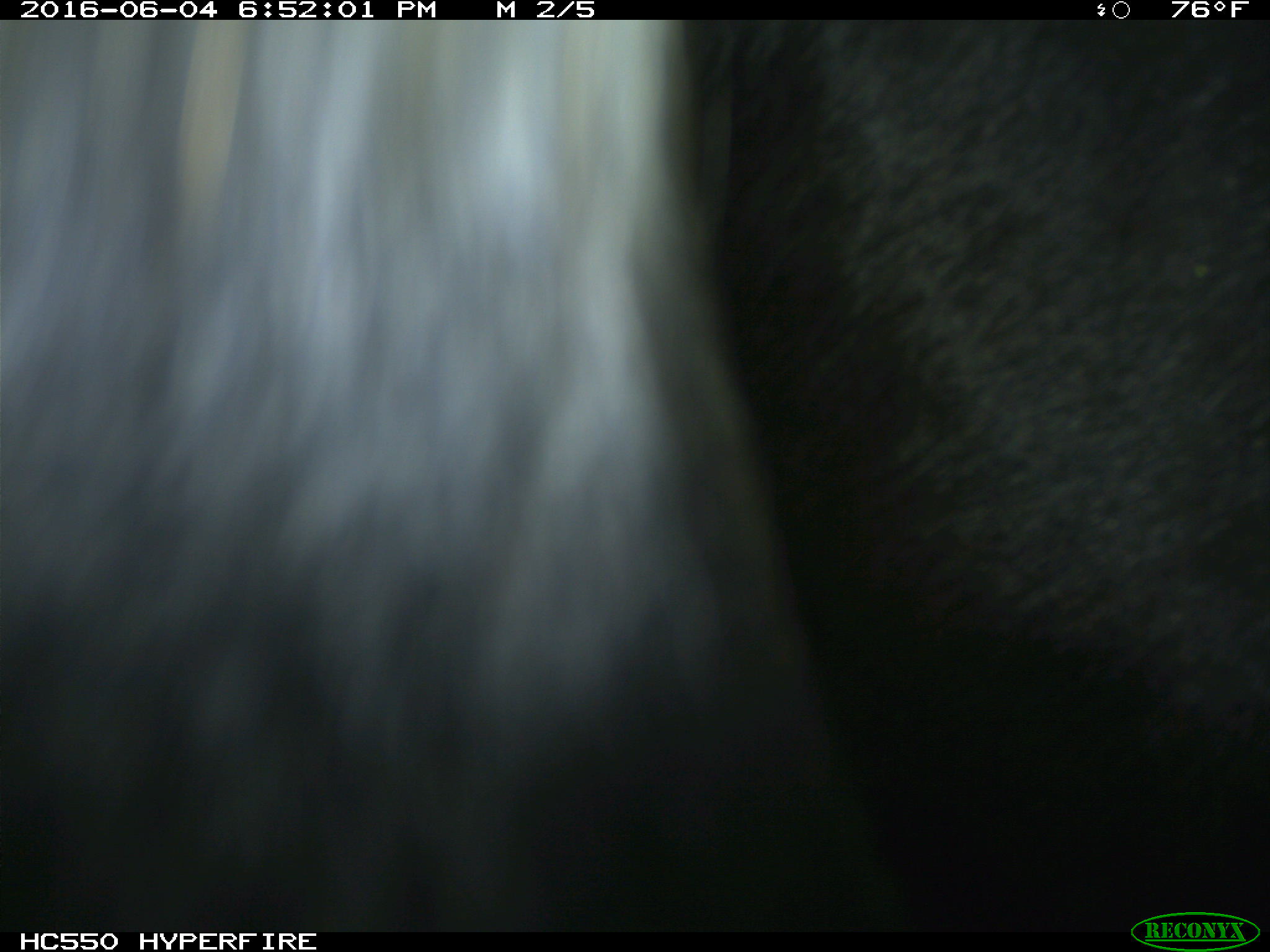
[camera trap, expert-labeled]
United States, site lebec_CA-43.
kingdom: Animalia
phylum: Chordata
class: Mammalia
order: Artiodactyla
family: Bovidae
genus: Bos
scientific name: Bos taurus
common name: domestic cow